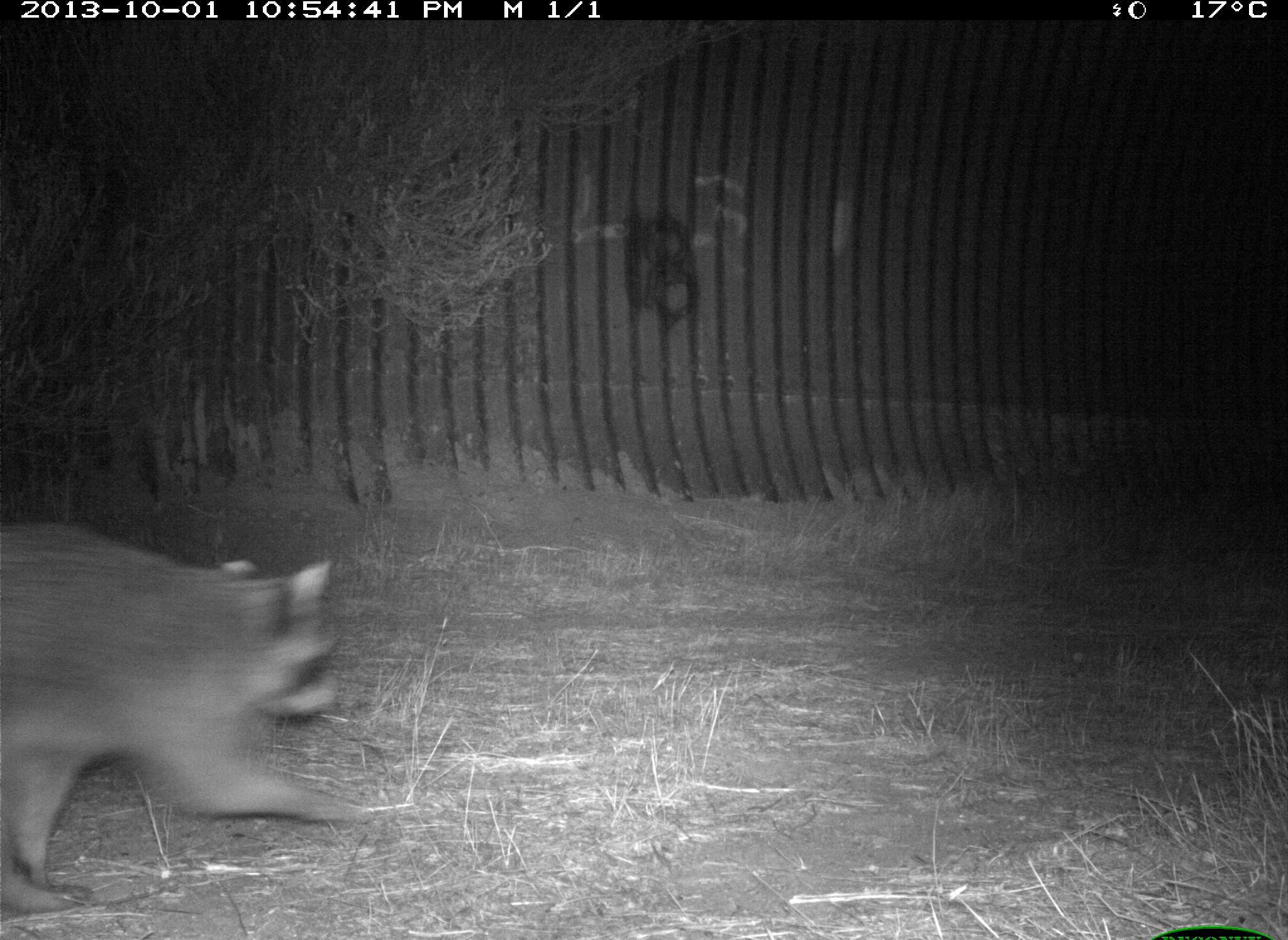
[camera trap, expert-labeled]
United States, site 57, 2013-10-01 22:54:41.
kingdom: Animalia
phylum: Chordata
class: Mammalia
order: Carnivora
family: Procyonidae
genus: Procyon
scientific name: Procyon lotor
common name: raccoon